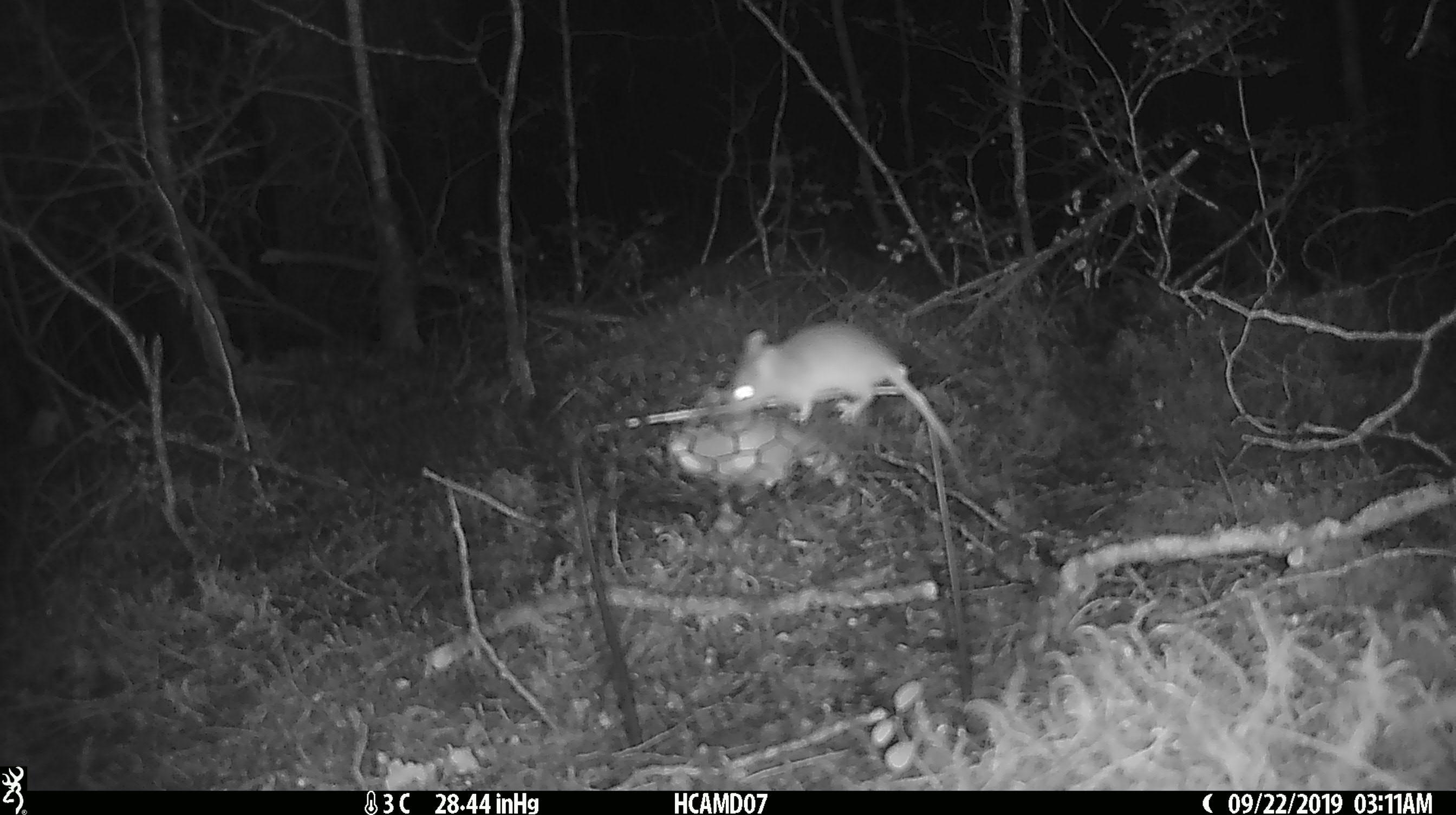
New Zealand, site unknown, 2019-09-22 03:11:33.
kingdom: Animalia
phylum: Chordata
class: Mammalia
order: Rodentia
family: Muridae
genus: Mus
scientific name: Mus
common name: mouse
Mouse (Mus).